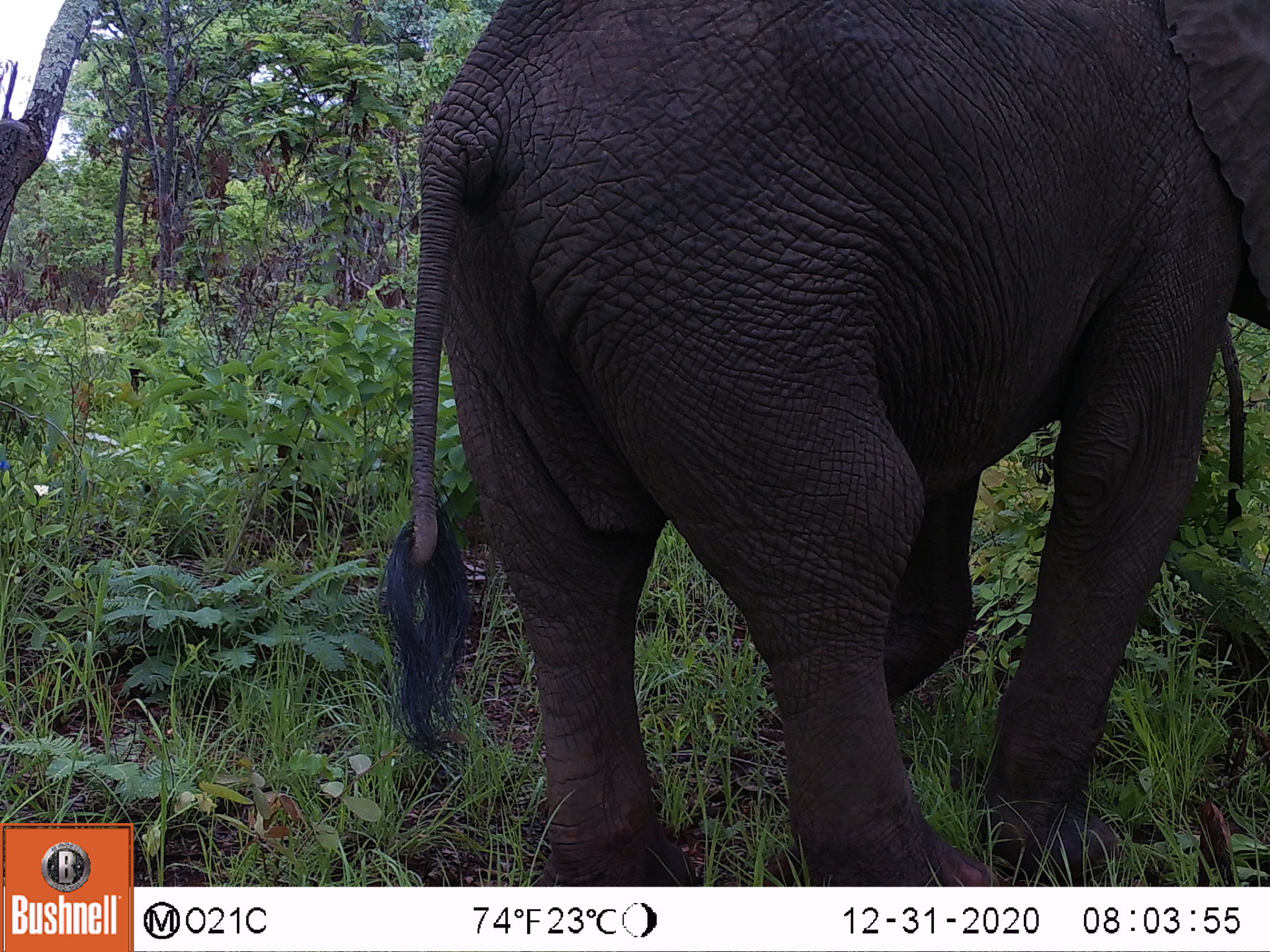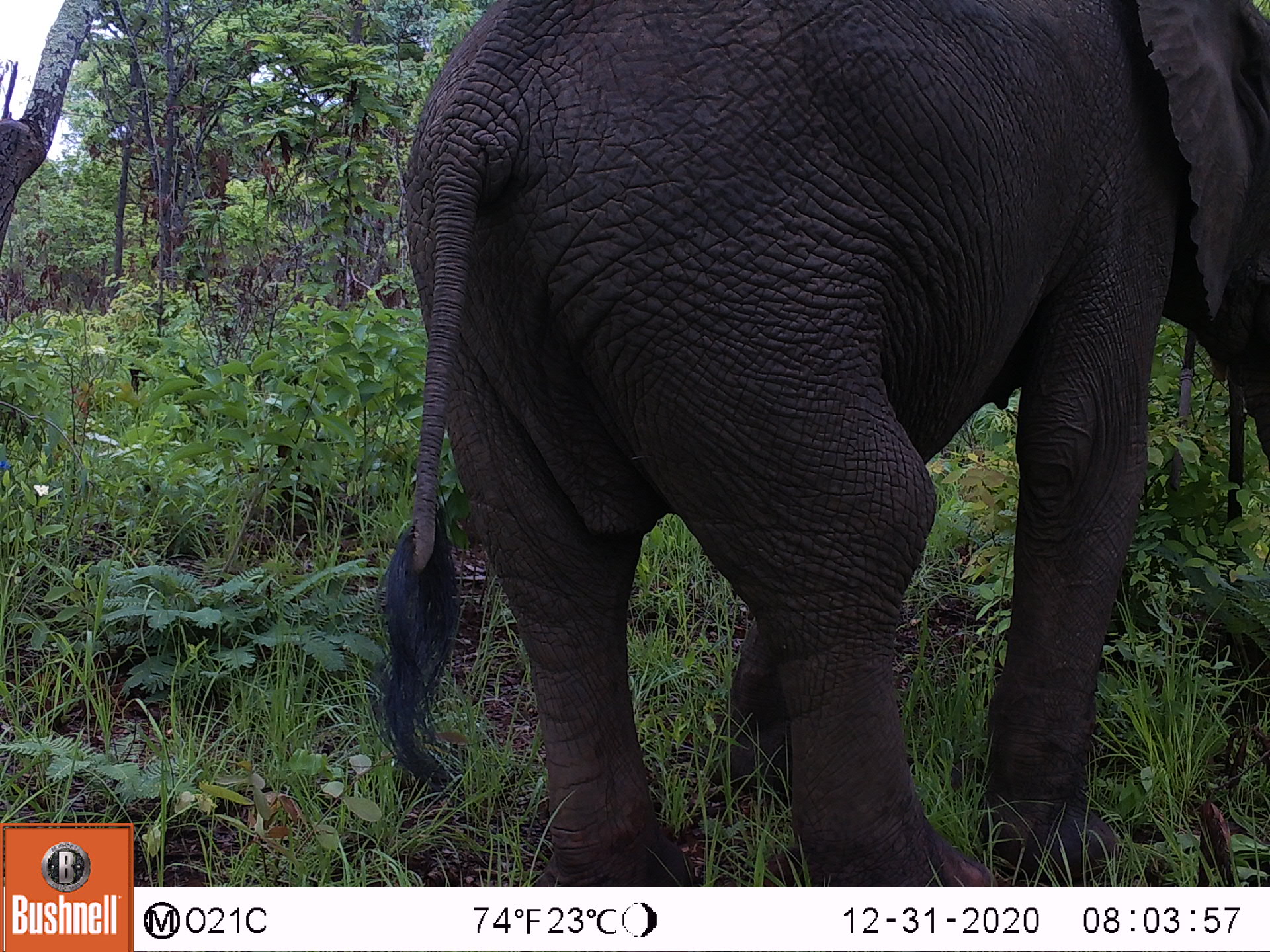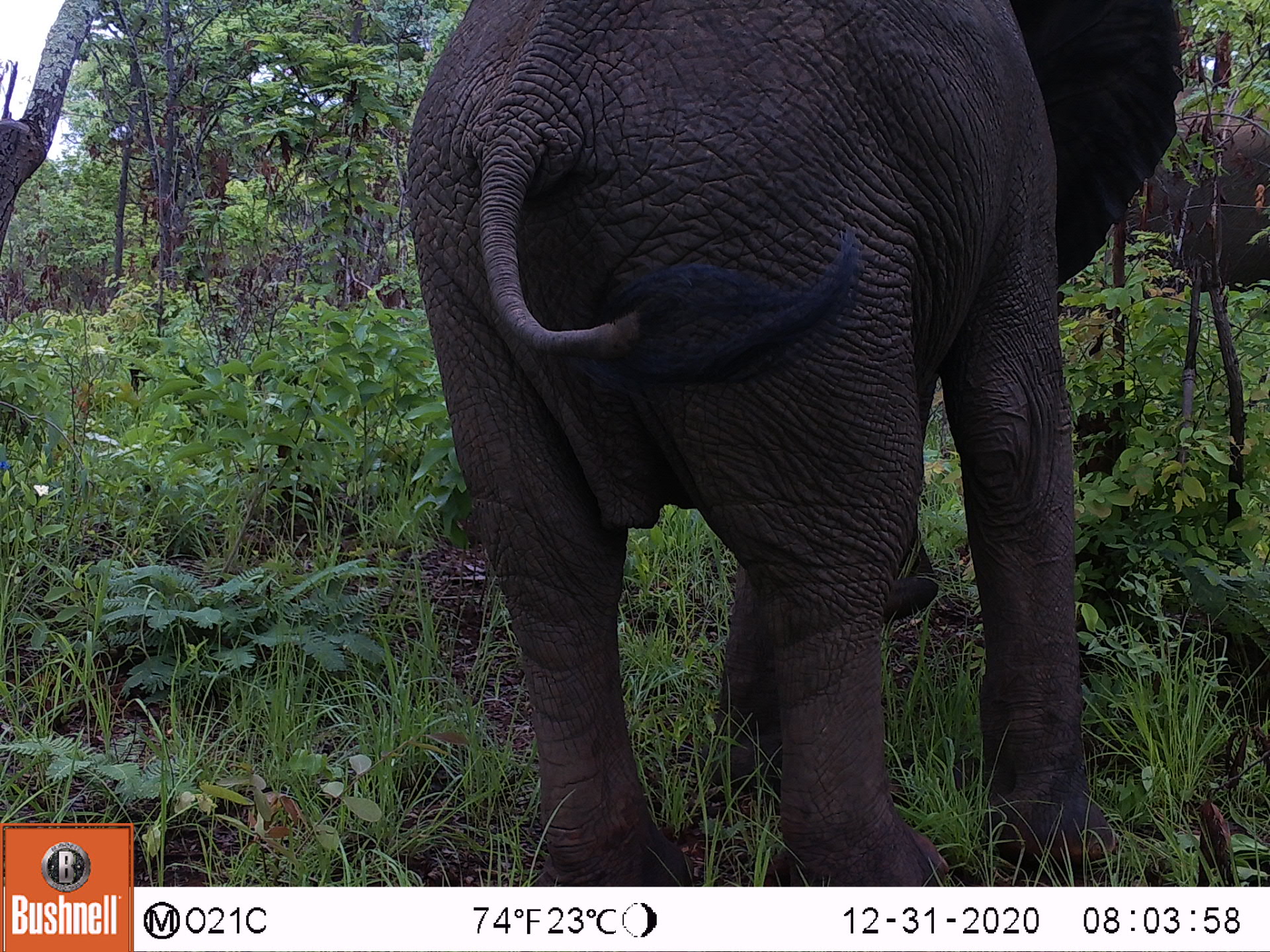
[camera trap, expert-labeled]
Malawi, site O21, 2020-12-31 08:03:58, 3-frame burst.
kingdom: Animalia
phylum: Chordata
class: Mammalia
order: Proboscidea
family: Elephantidae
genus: Loxodonta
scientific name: Loxodonta africana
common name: african savanna elephant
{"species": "african savanna elephant (Loxodonta africana)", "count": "1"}